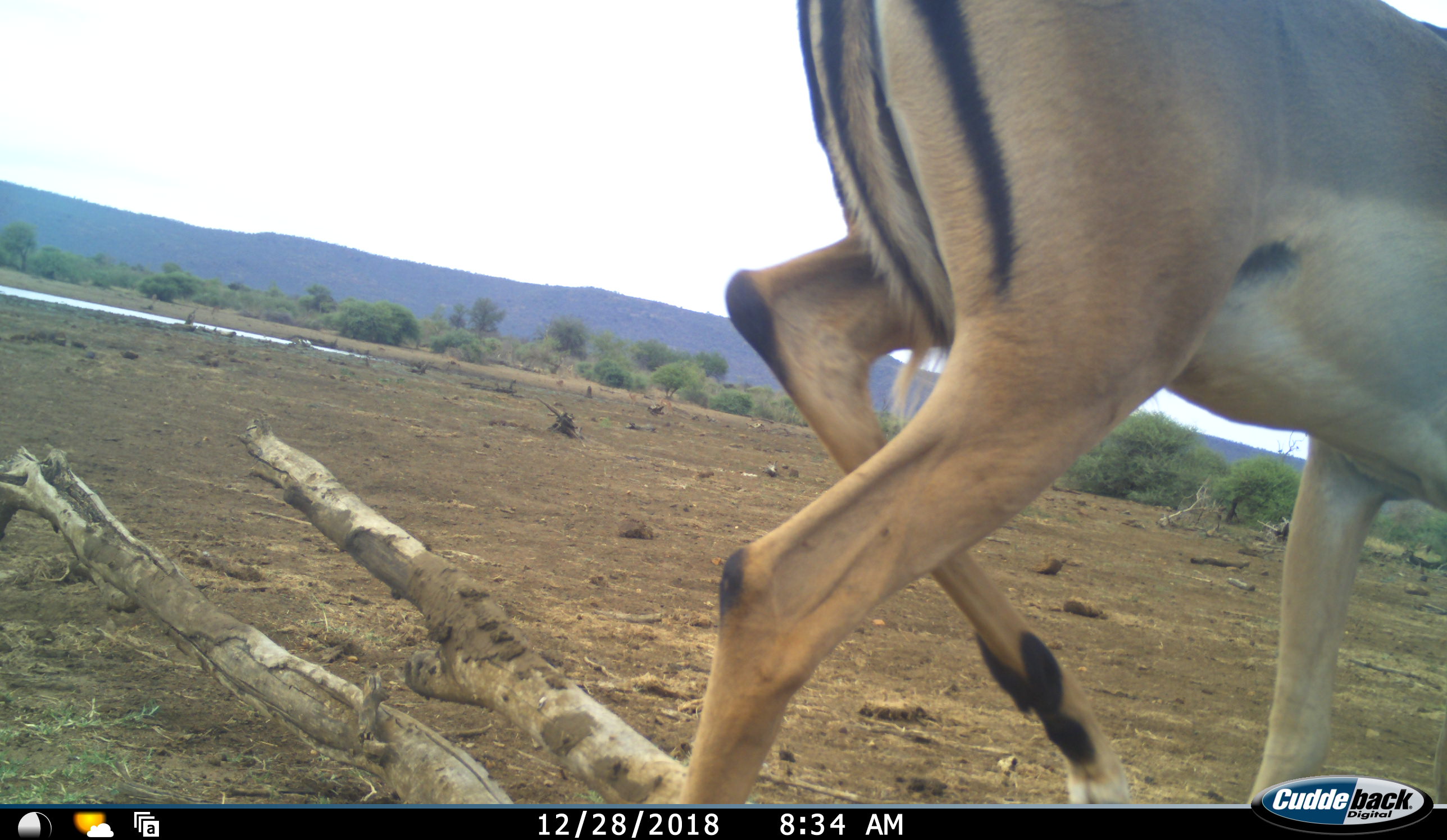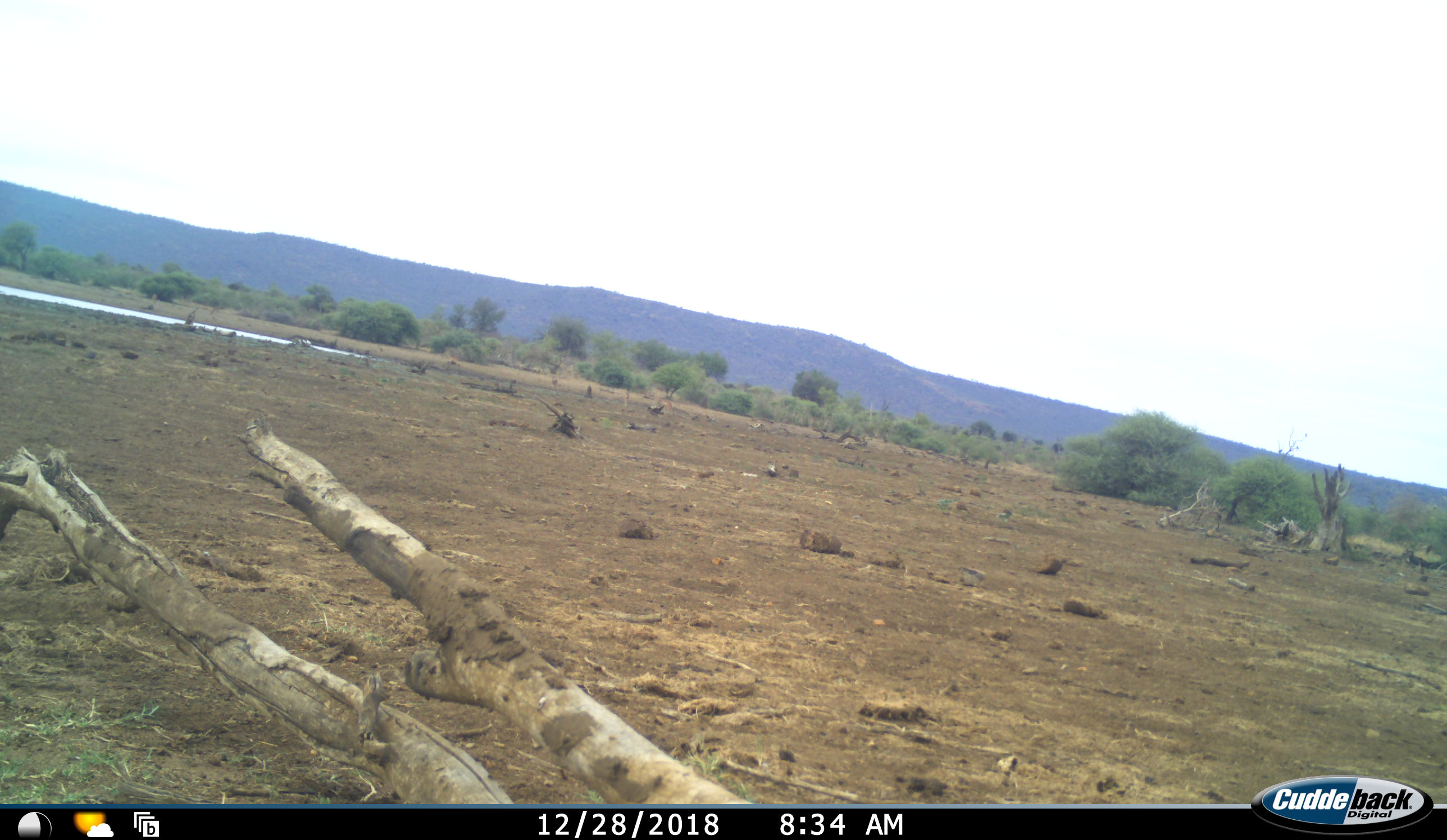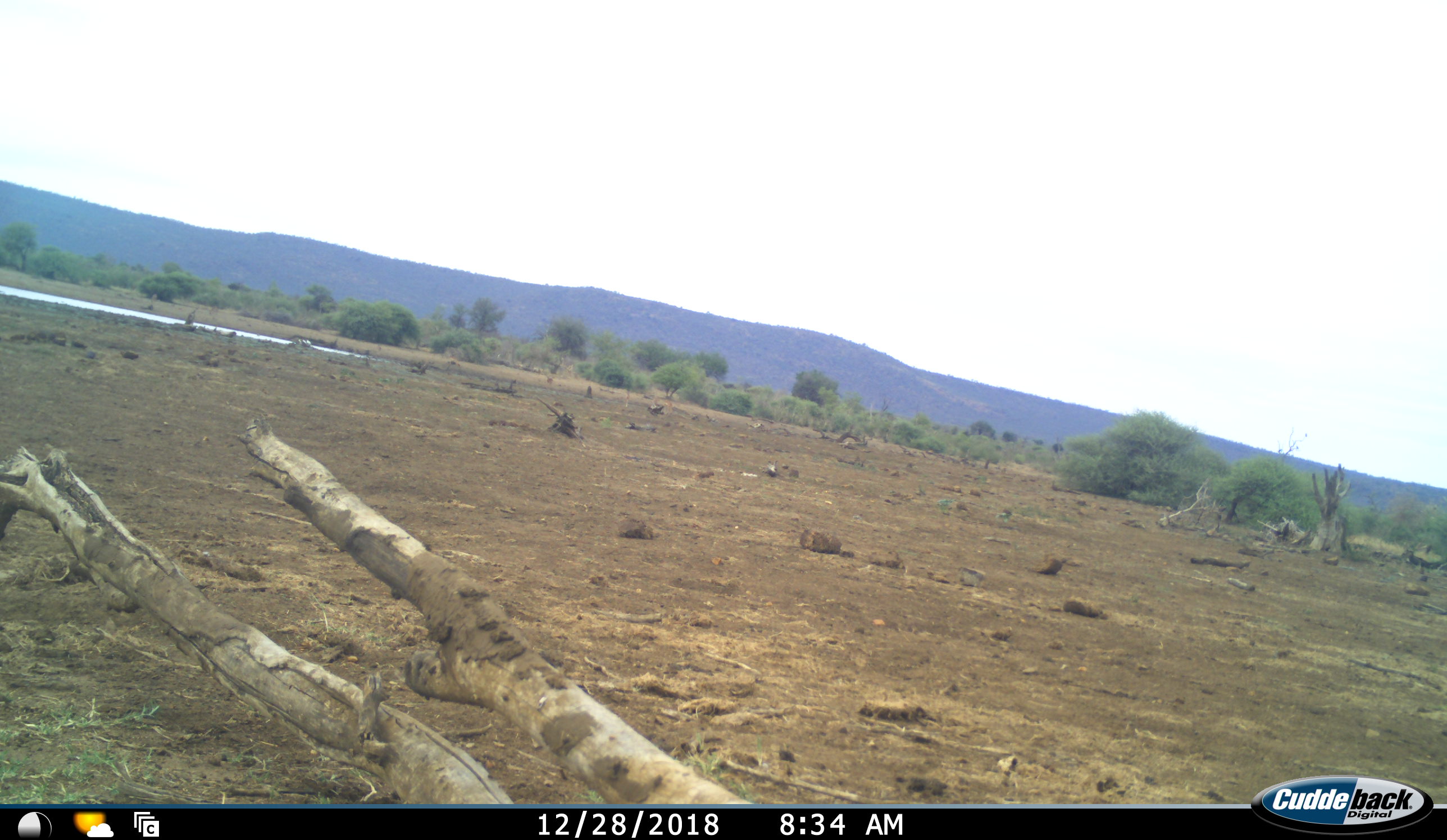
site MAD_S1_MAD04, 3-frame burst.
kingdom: Animalia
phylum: Chordata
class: Mammalia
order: Artiodactyla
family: Bovidae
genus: Aepyceros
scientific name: Aepyceros melampus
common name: impala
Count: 1.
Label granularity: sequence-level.